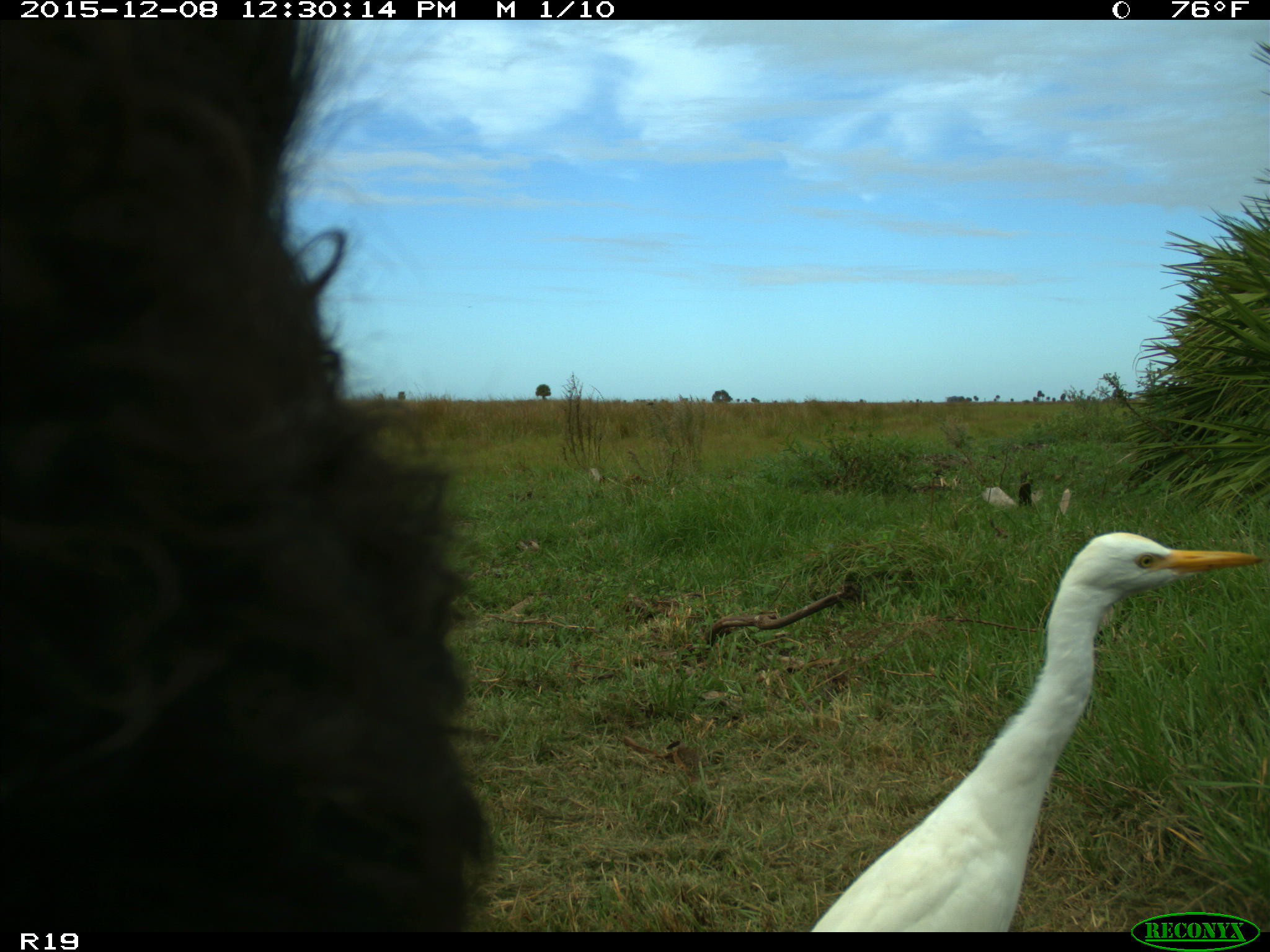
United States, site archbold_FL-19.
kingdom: Animalia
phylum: Chordata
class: Mammalia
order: Artiodactyla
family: Bovidae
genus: Bos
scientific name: Bos taurus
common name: domestic cow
Bos taurus (domestic cow).